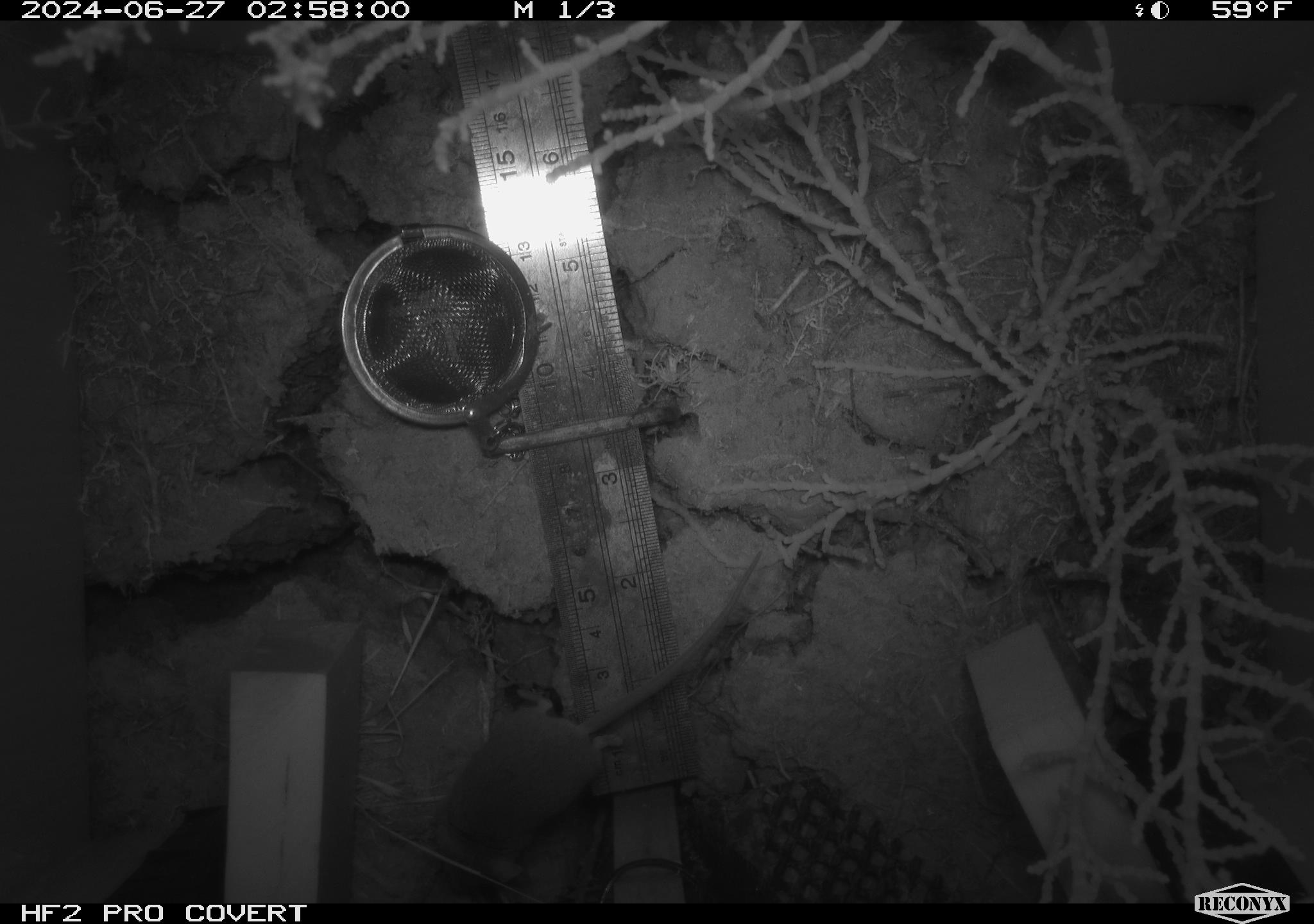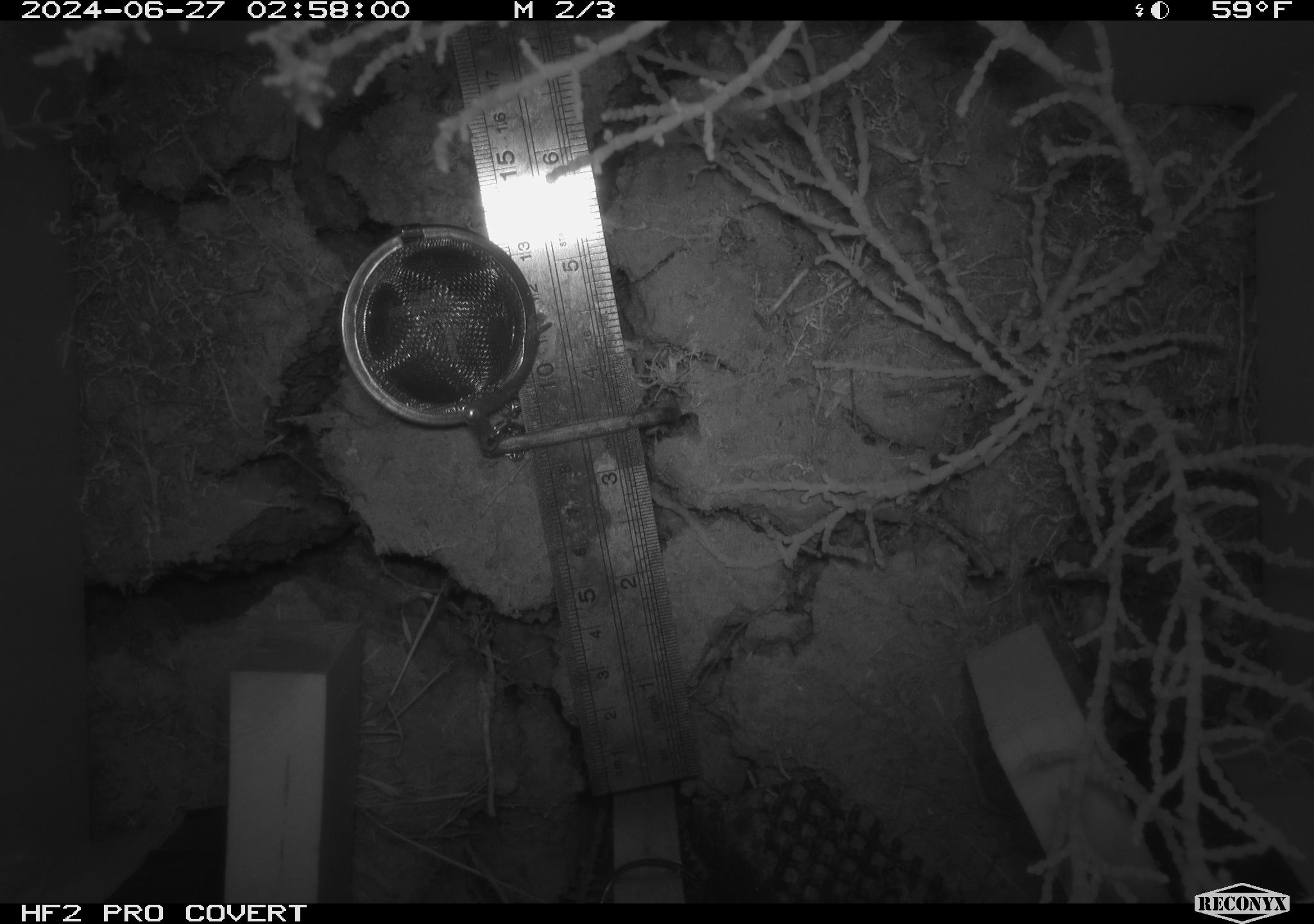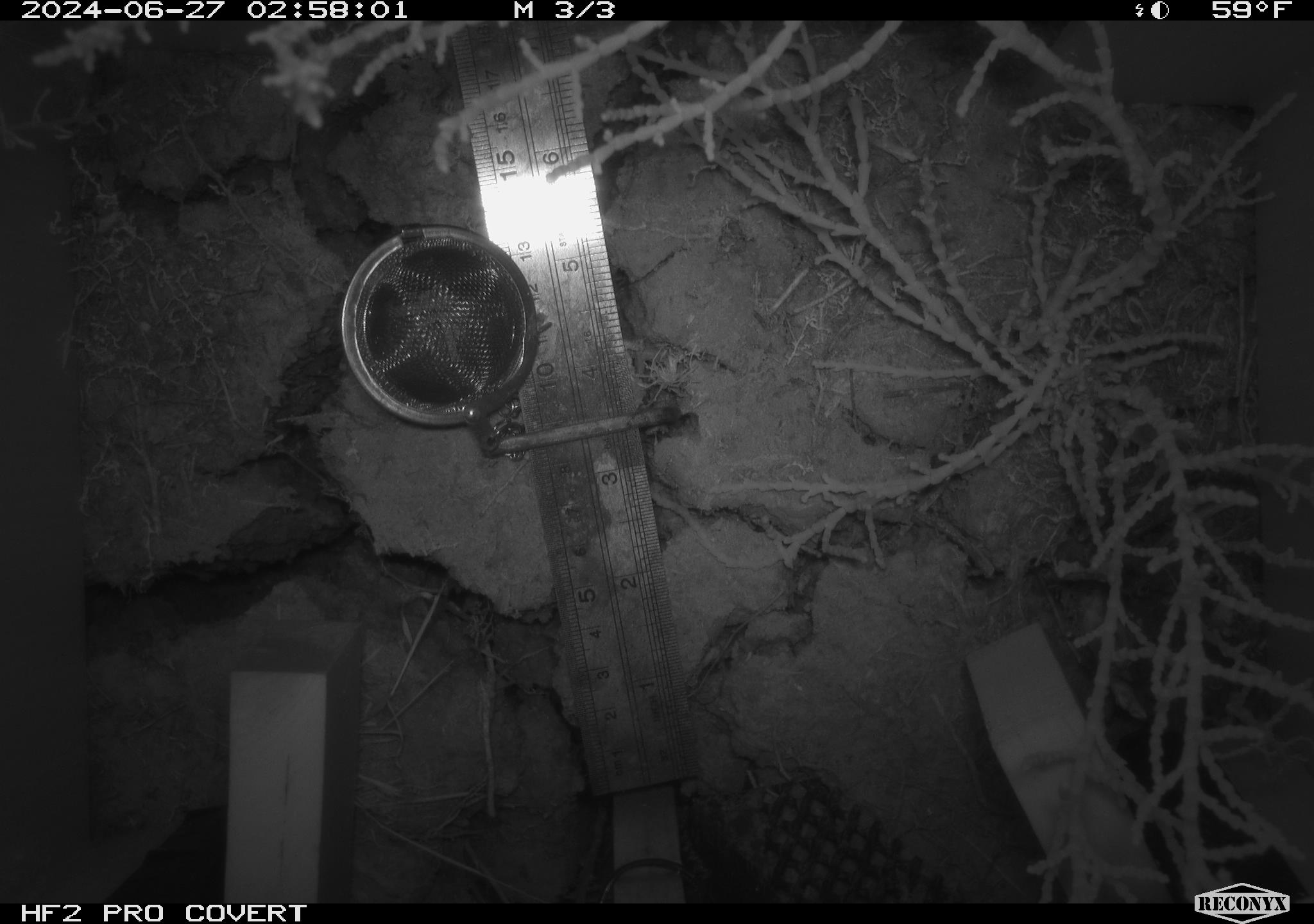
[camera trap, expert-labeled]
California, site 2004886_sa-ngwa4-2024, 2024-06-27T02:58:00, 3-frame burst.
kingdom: Animalia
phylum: Chordata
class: Mammalia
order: Rodentia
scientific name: Rodentia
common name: mouse species